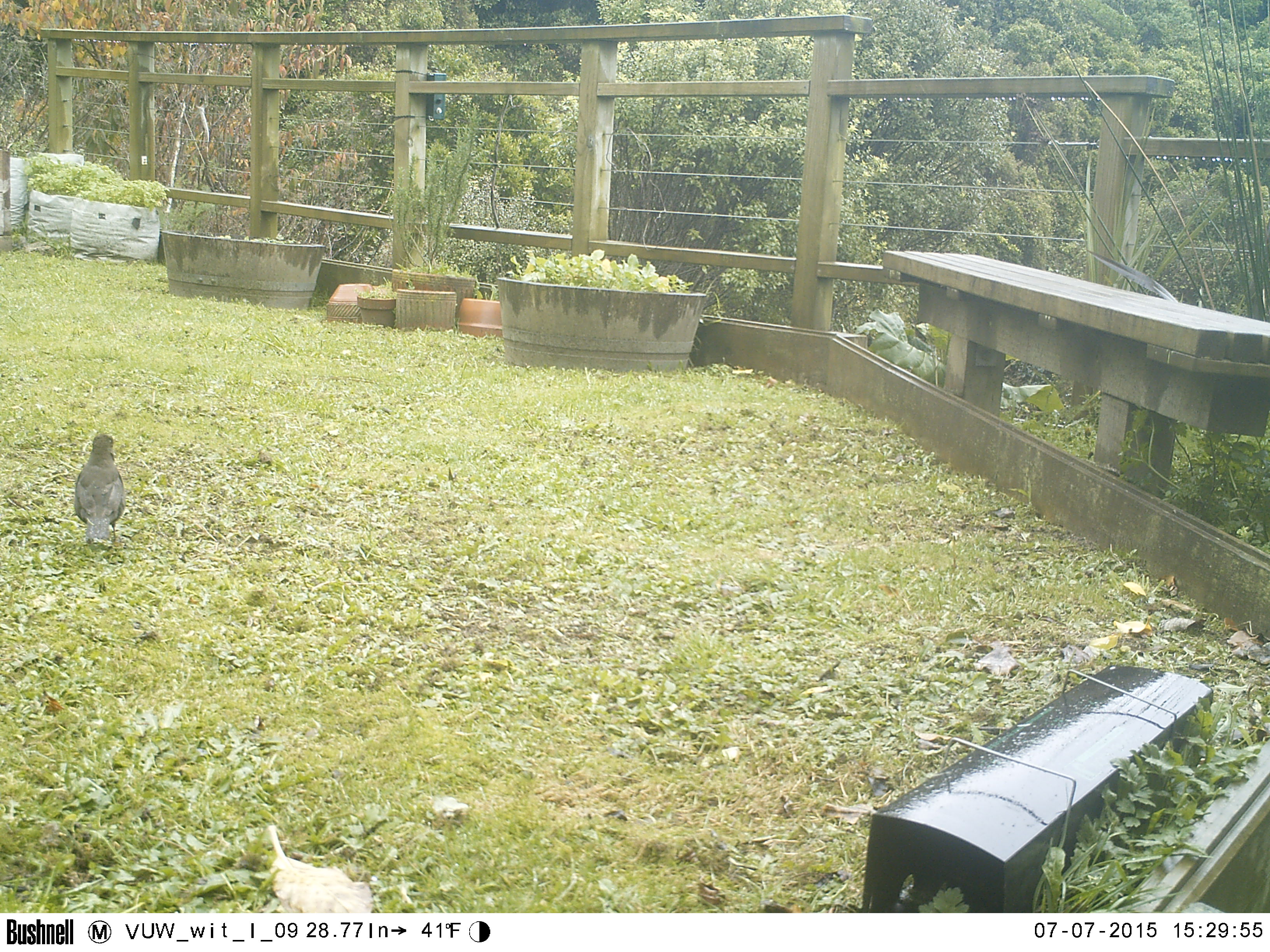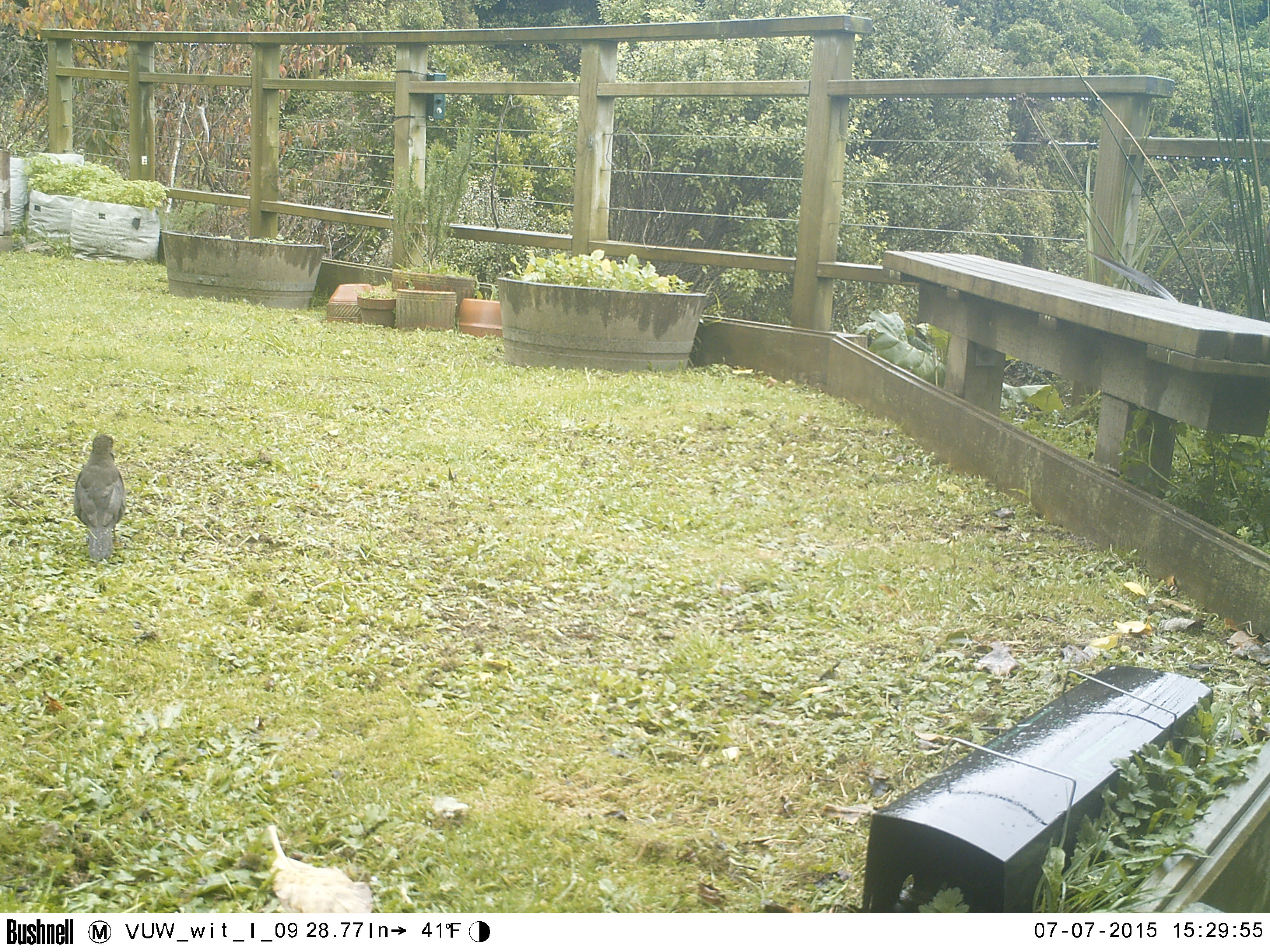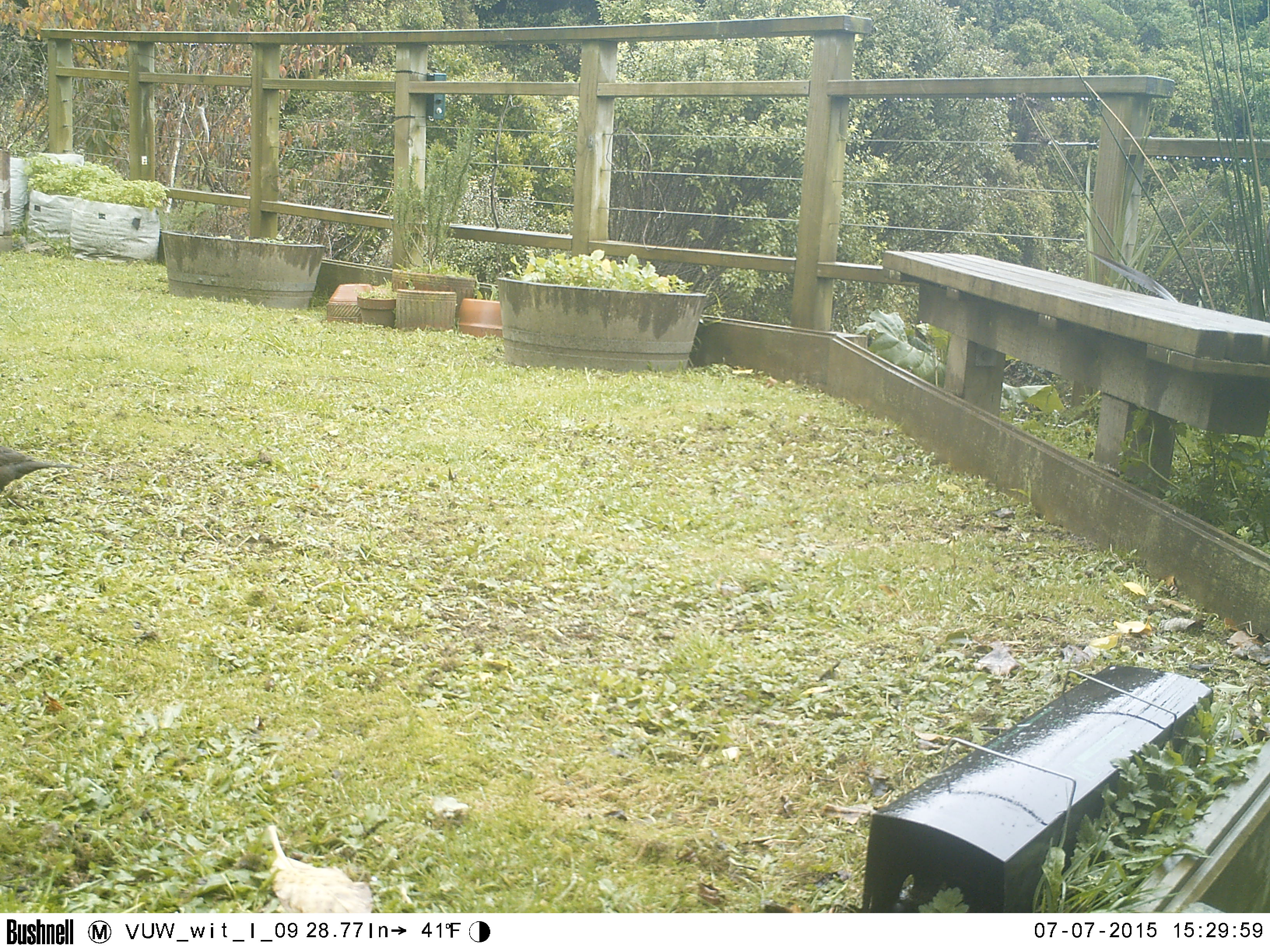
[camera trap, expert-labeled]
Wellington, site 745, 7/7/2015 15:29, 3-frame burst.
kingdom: Animalia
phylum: Chordata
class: Aves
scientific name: Aves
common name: bird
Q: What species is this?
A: Bird (Aves).